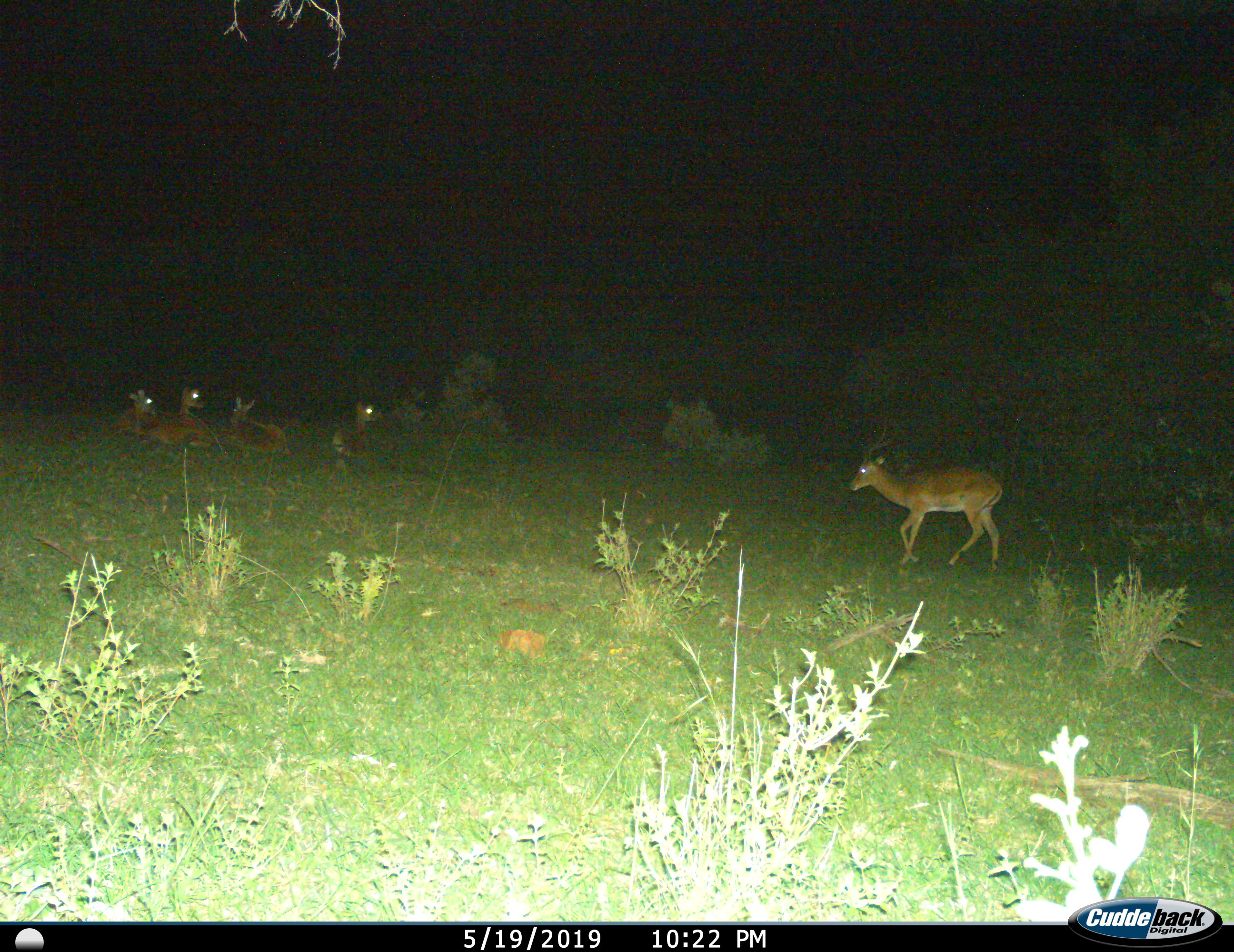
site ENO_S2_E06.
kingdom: Animalia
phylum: Chordata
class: Mammalia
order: Artiodactyla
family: Bovidae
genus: Aepyceros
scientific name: Aepyceros melampus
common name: impala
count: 5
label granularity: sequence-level